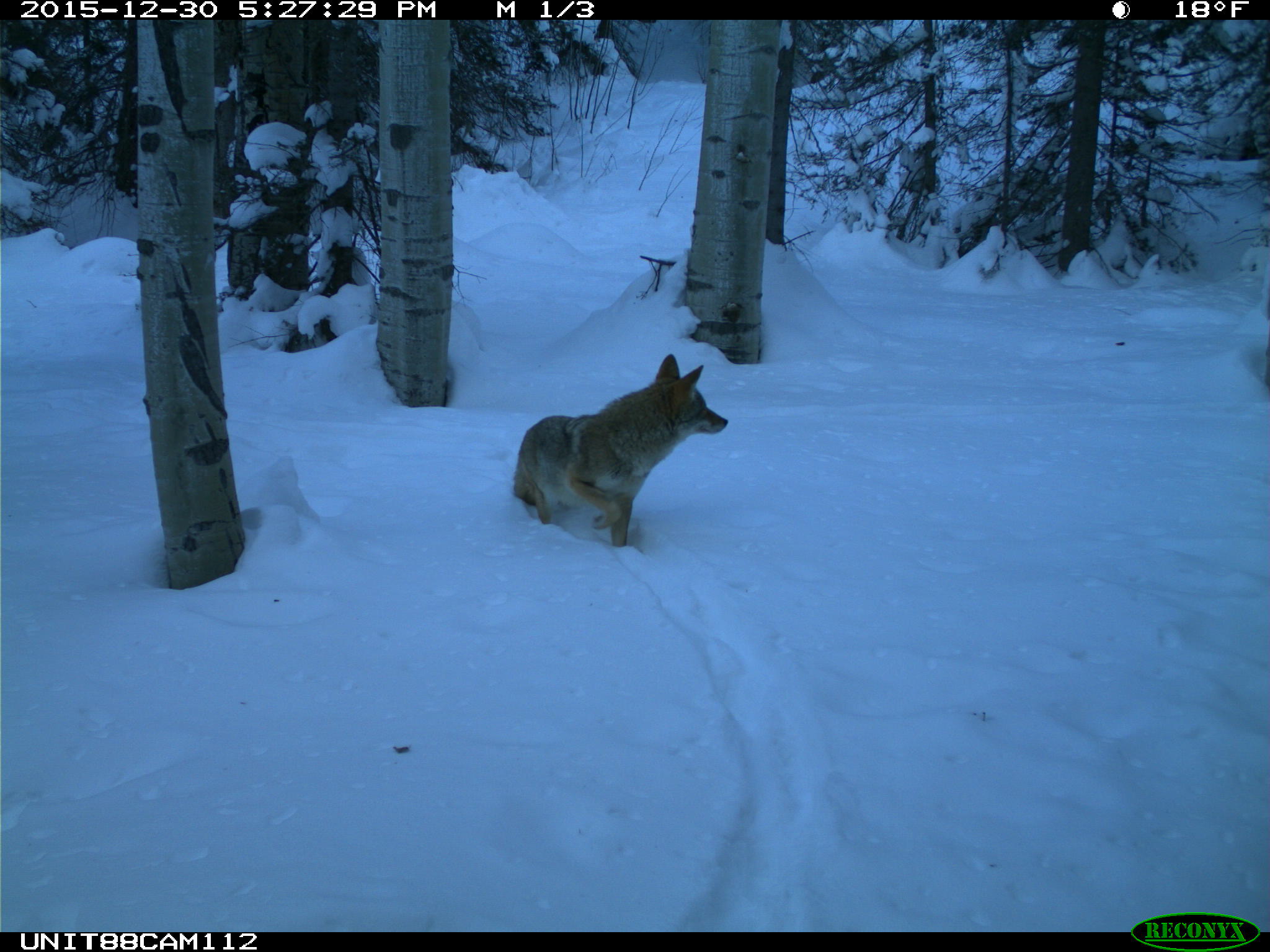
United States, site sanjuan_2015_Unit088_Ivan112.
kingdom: Animalia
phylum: Chordata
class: Mammalia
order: Carnivora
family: Canidae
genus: Canis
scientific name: Canis latrans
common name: coyote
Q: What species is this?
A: Canis latrans (coyote).